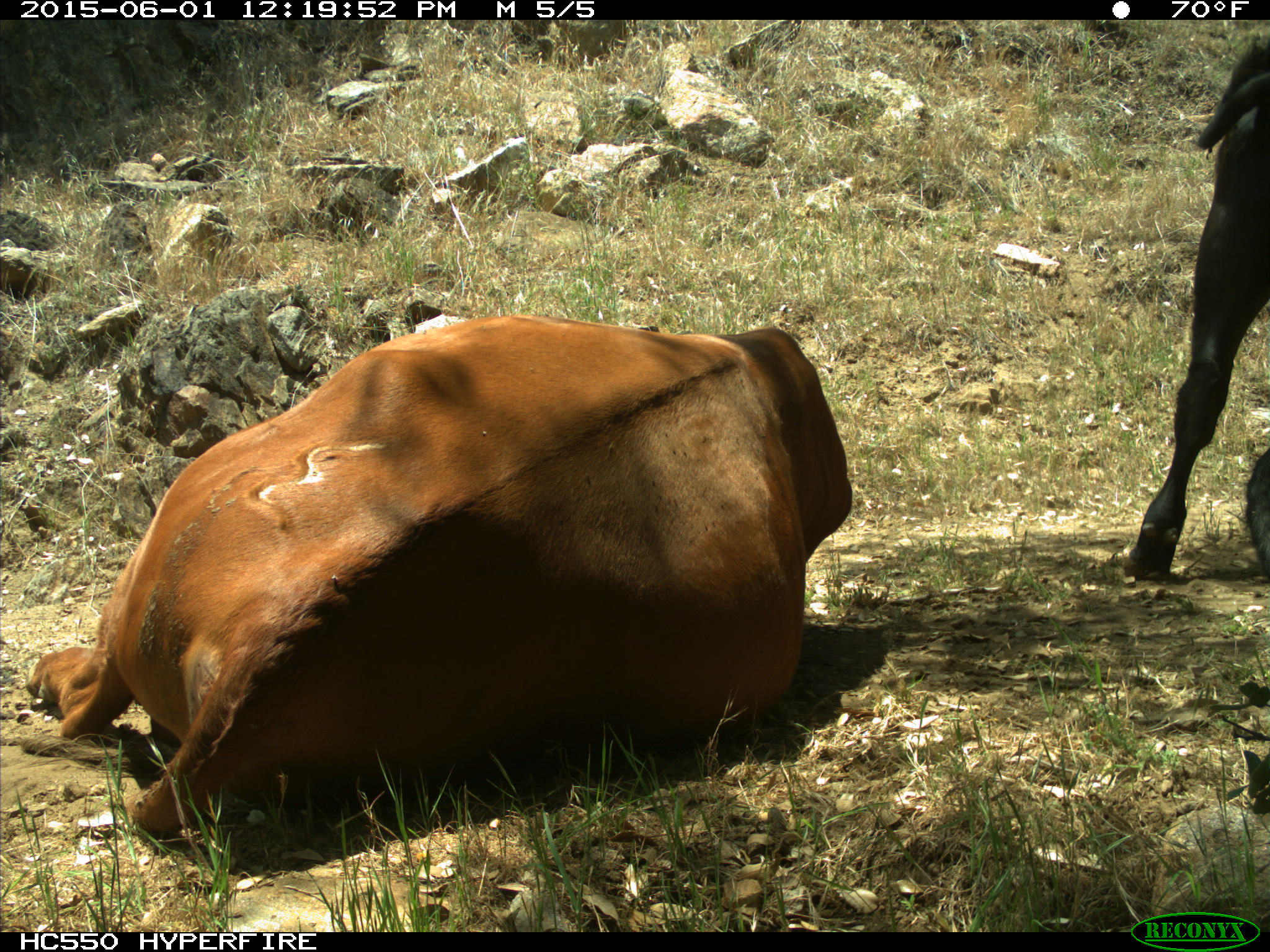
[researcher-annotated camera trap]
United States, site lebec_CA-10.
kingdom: Animalia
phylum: Chordata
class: Mammalia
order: Artiodactyla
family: Bovidae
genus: Bos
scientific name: Bos taurus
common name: domestic cow